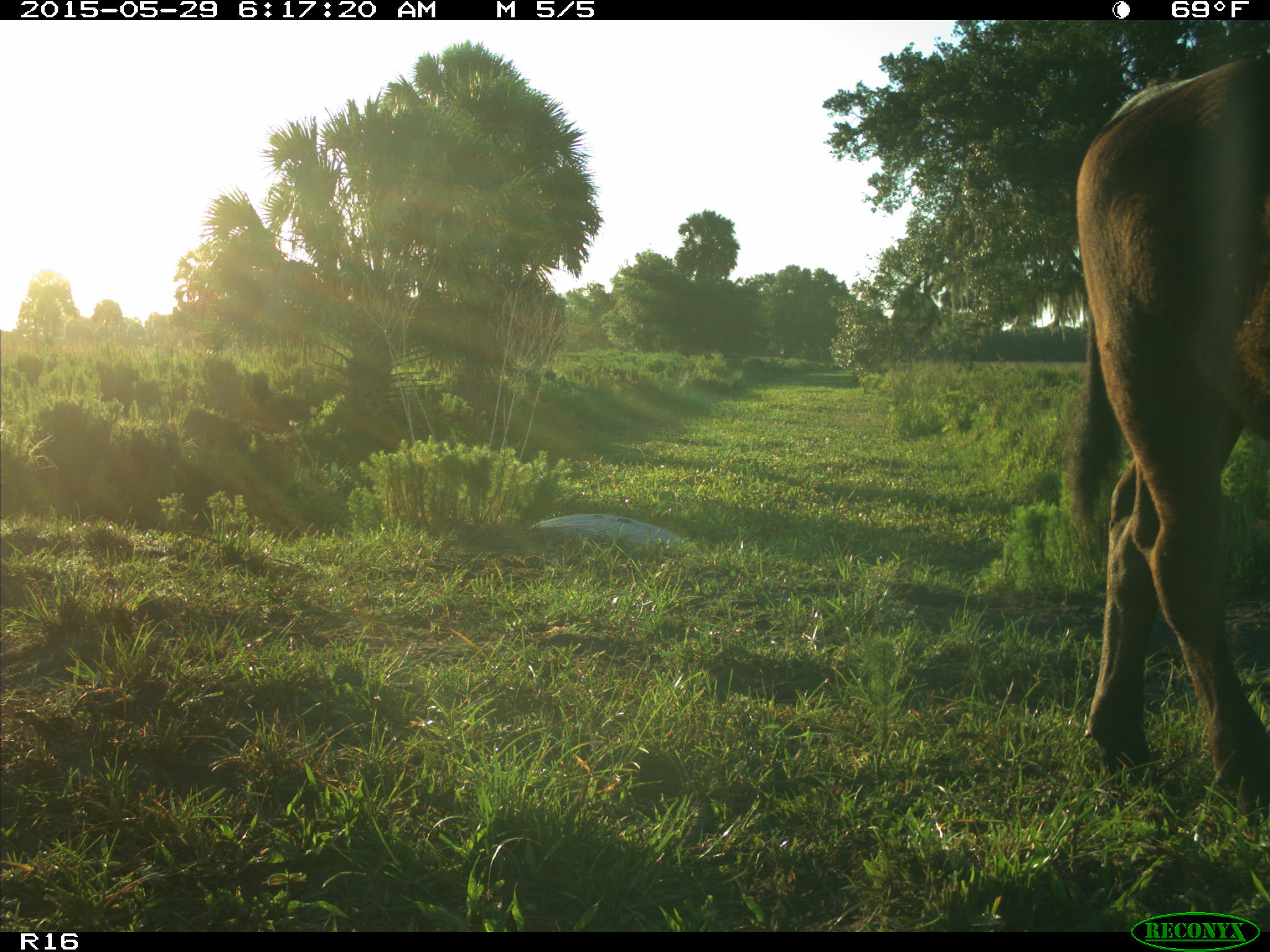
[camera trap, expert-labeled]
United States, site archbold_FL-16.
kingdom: Animalia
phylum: Chordata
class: Mammalia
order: Artiodactyla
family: Bovidae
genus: Bos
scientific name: Bos taurus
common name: domestic cow